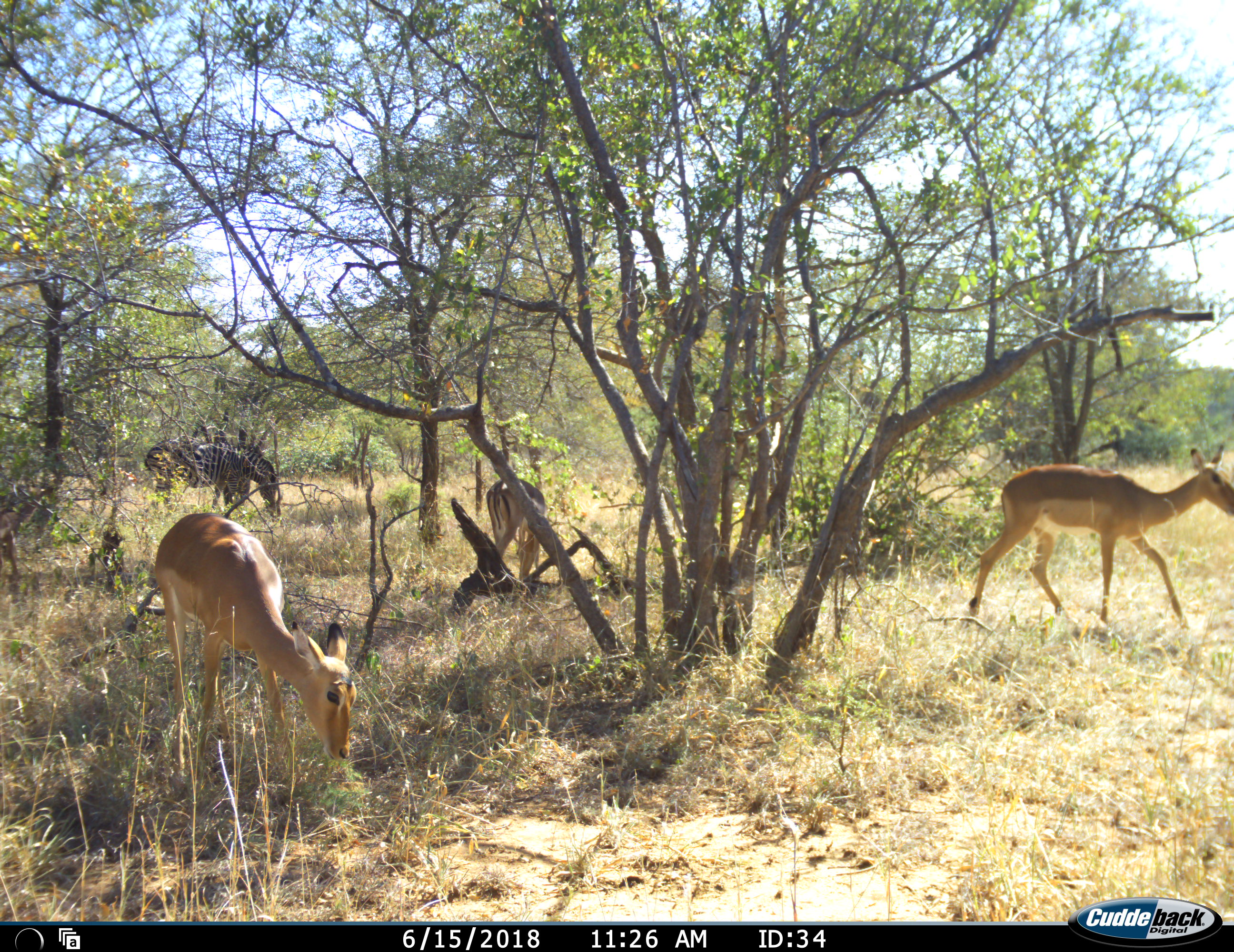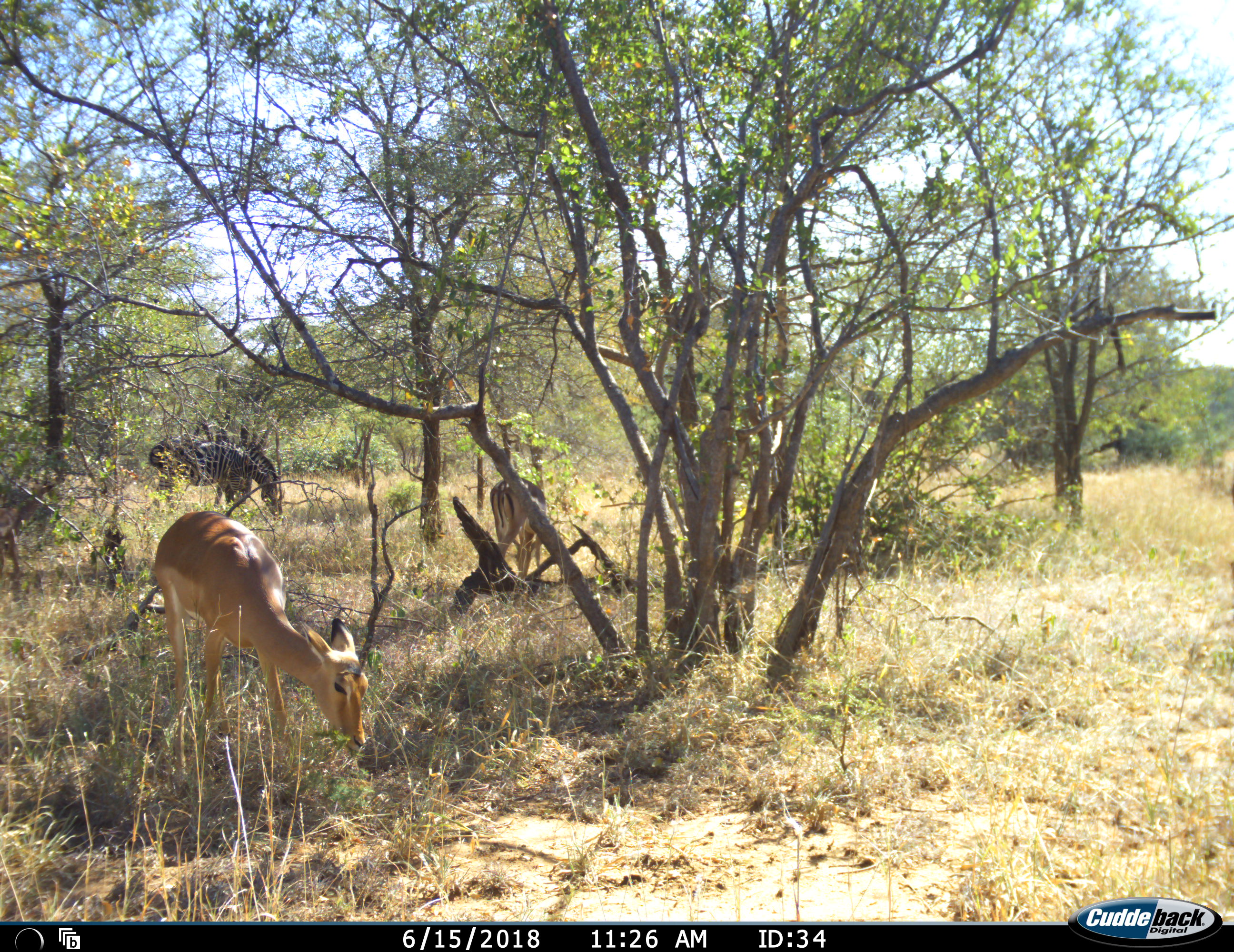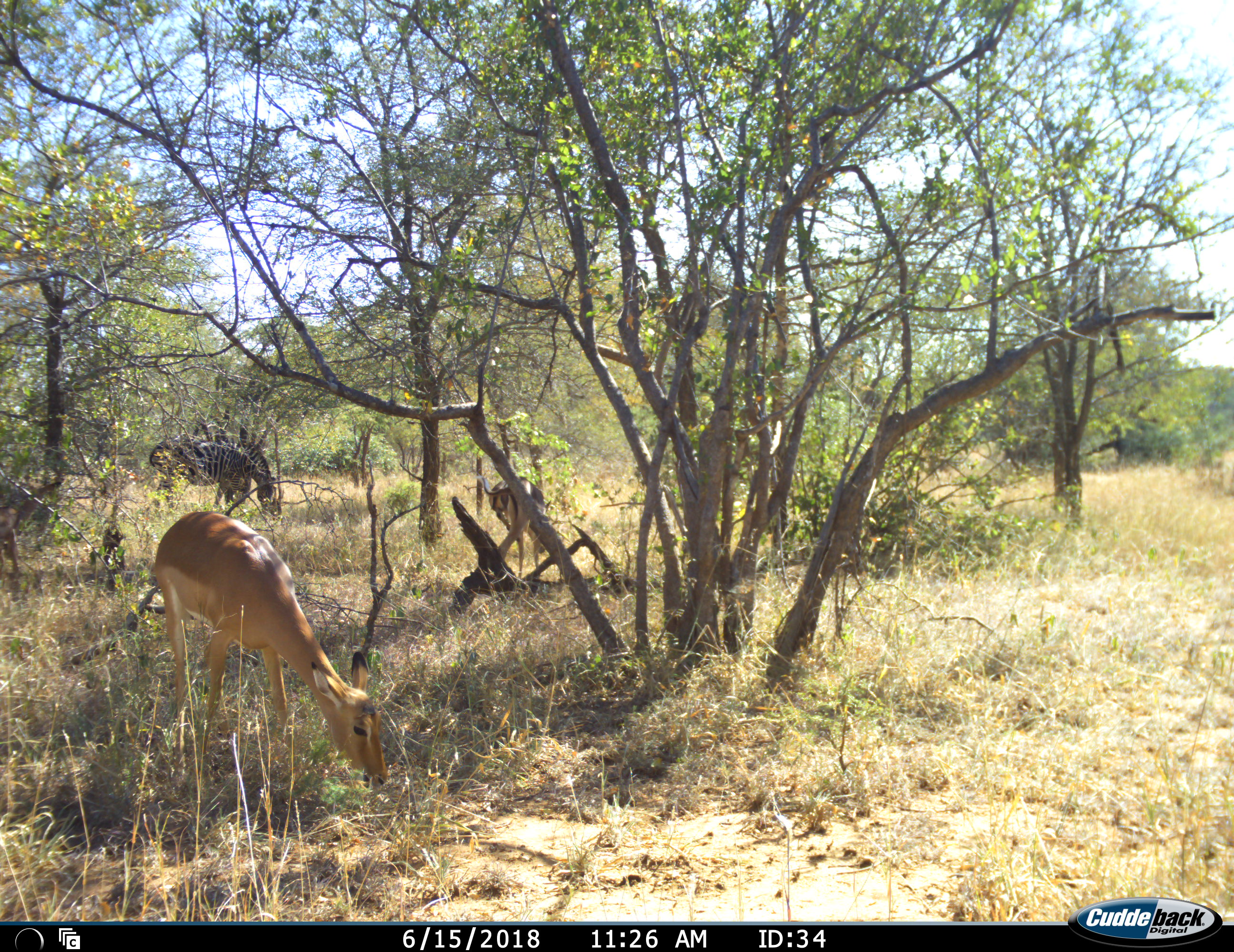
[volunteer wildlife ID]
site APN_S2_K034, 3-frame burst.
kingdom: Animalia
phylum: Chordata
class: Mammalia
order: Artiodactyla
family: Bovidae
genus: Aepyceros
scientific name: Aepyceros melampus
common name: impala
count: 3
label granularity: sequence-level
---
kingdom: Animalia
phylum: Chordata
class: Mammalia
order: Perissodactyla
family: Equidae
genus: Equus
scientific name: Equus quagga burchellii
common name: burchell's zebra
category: zebraburchells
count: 1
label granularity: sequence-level